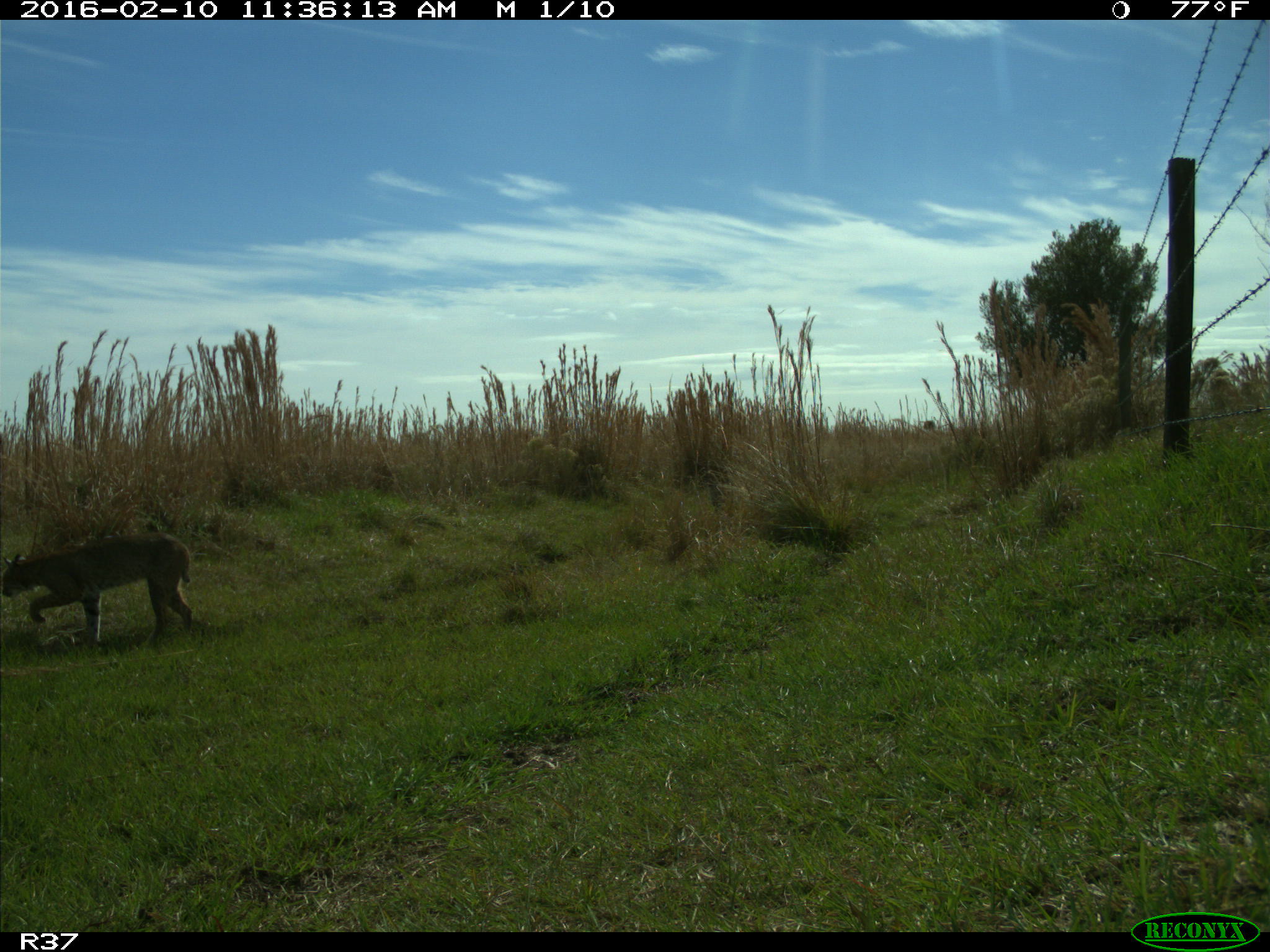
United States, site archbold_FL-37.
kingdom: Animalia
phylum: Chordata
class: Mammalia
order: Carnivora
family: Felidae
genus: Lynx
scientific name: Lynx rufus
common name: bobcat